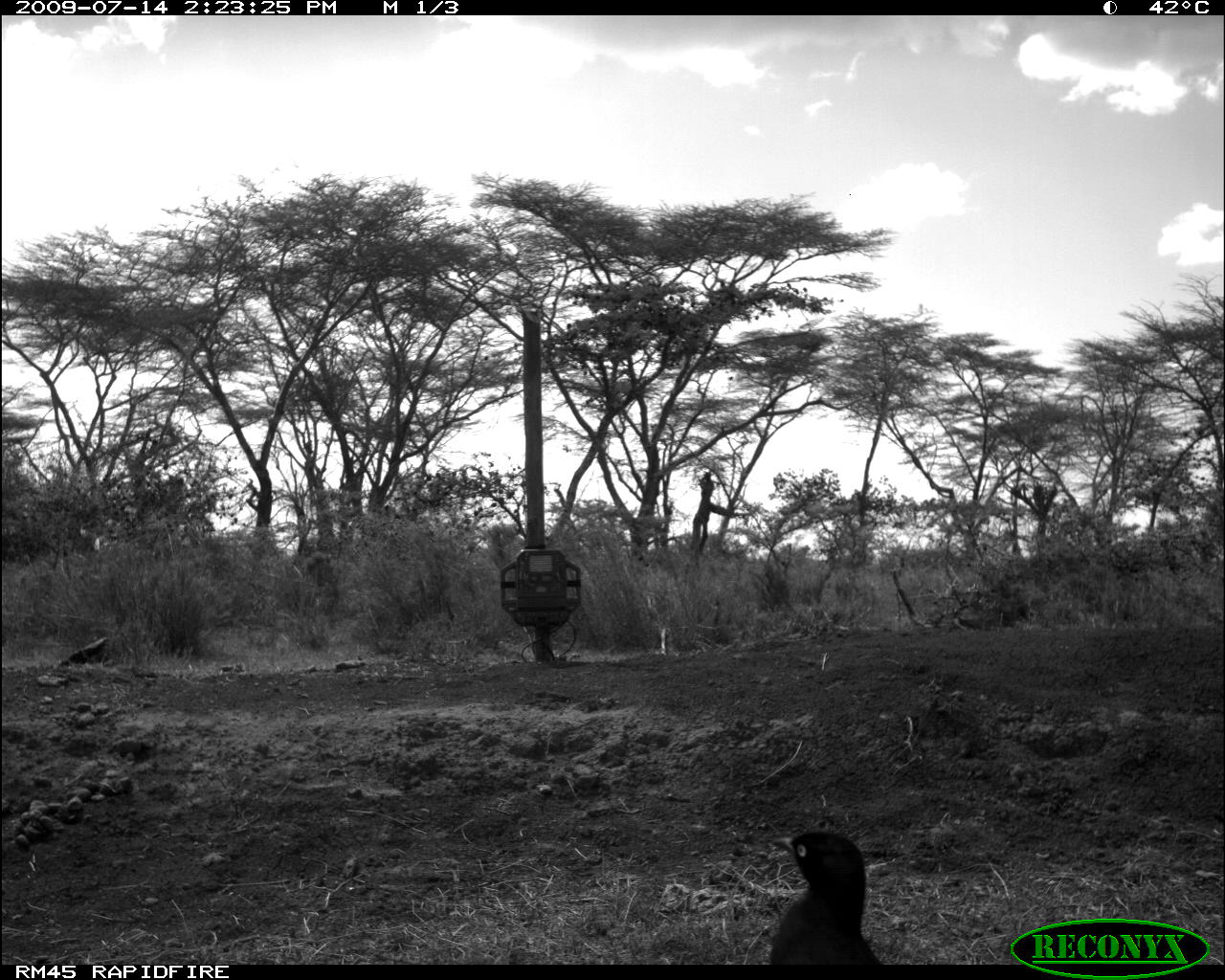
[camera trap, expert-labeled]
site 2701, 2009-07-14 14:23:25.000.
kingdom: Animalia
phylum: Chordata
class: Aves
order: Passeriformes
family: Sturnidae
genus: Lamprotornis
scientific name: Lamprotornis chalybaeus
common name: greater blue-eared starling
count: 1